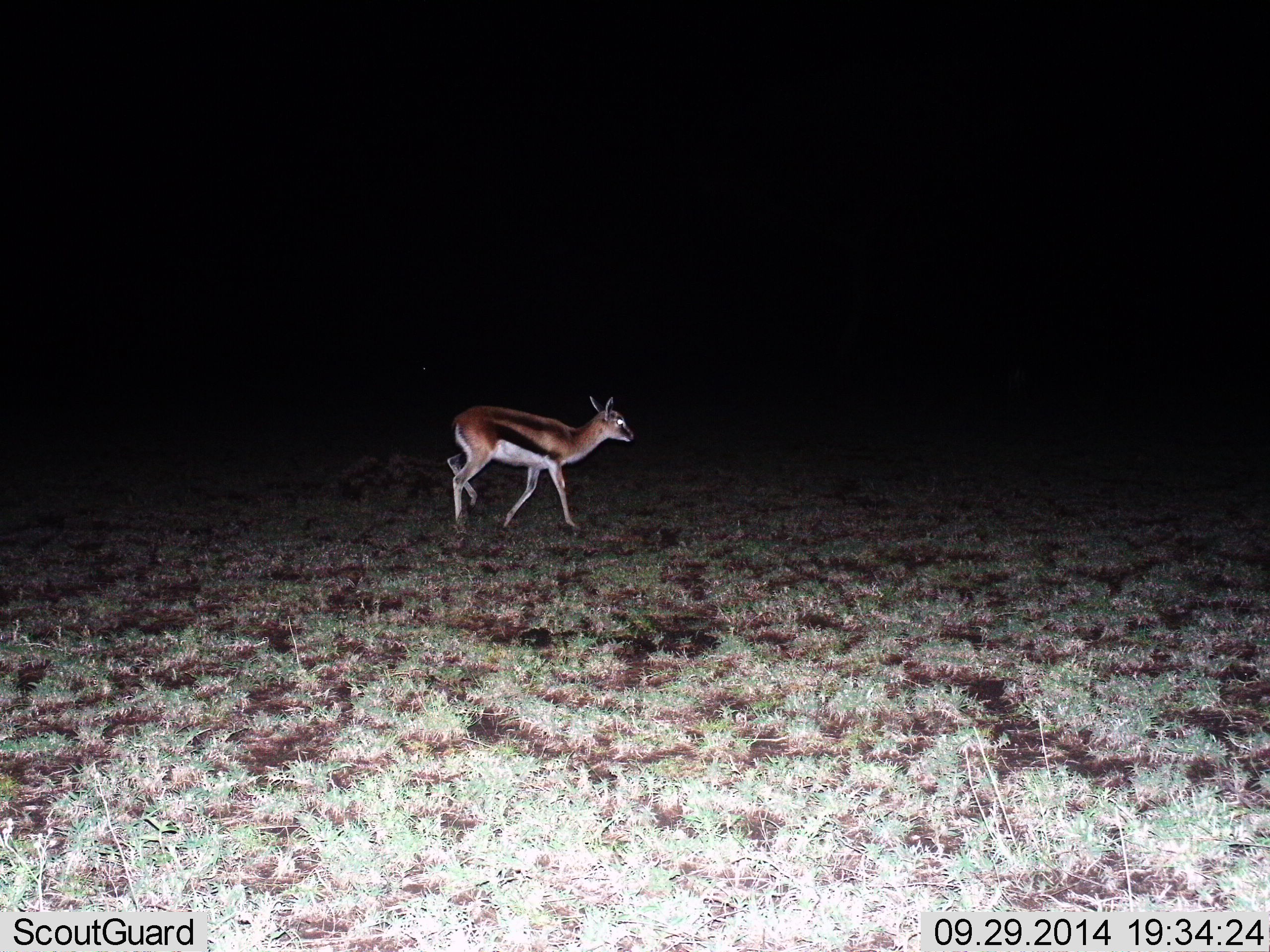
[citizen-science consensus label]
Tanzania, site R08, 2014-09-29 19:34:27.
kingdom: Animalia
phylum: Chordata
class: Mammalia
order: Artiodactyla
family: Bovidae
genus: Eudorcas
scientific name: Eudorcas thomsonii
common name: thomson's gazelle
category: gazellethomsons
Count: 1.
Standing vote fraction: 30%.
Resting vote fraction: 0%.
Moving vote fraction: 70%.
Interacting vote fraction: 0%.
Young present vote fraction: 0%.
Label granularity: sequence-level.